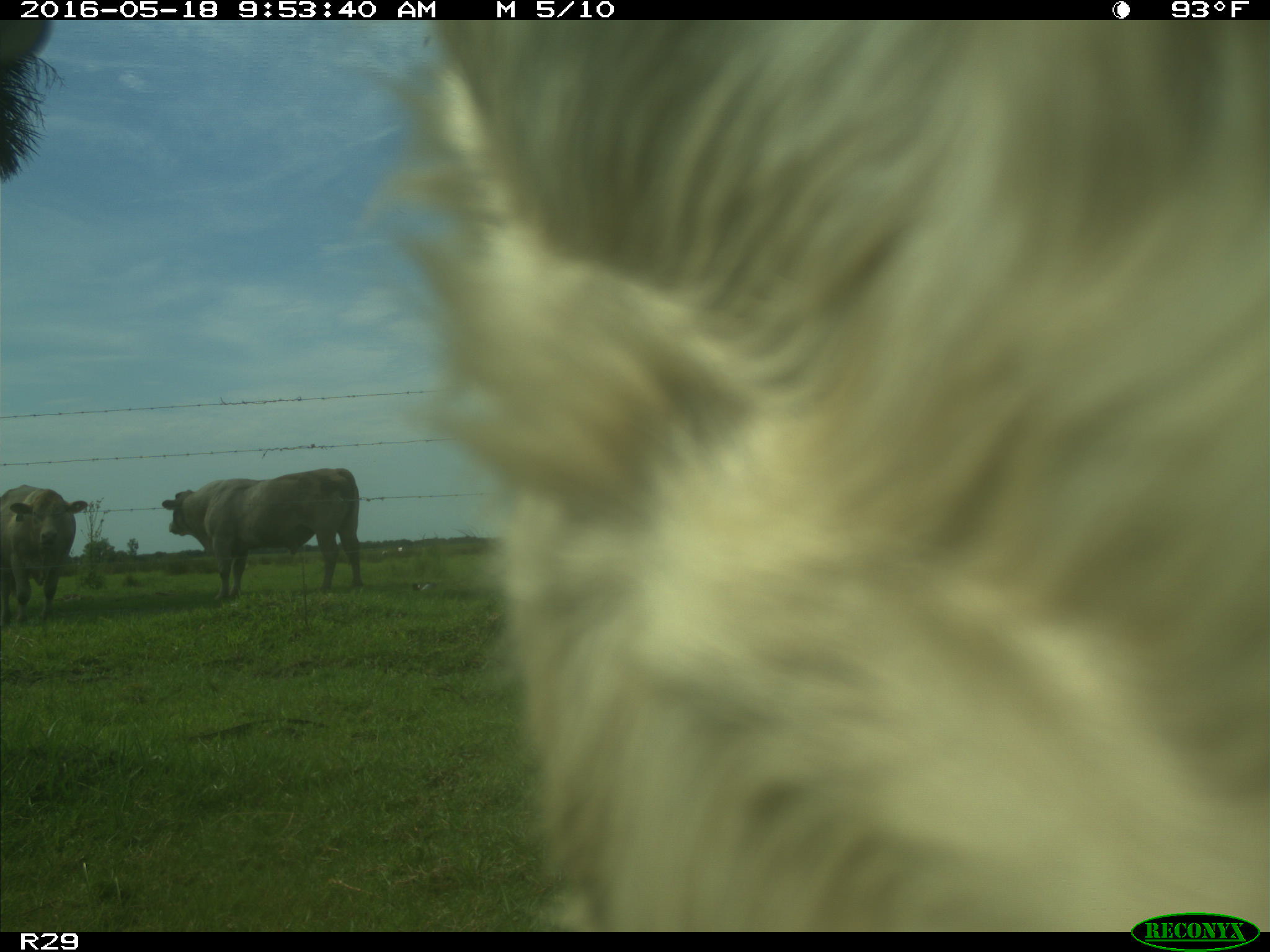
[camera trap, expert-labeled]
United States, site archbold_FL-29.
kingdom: Animalia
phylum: Chordata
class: Mammalia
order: Artiodactyla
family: Bovidae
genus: Bos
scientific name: Bos taurus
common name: domestic cow